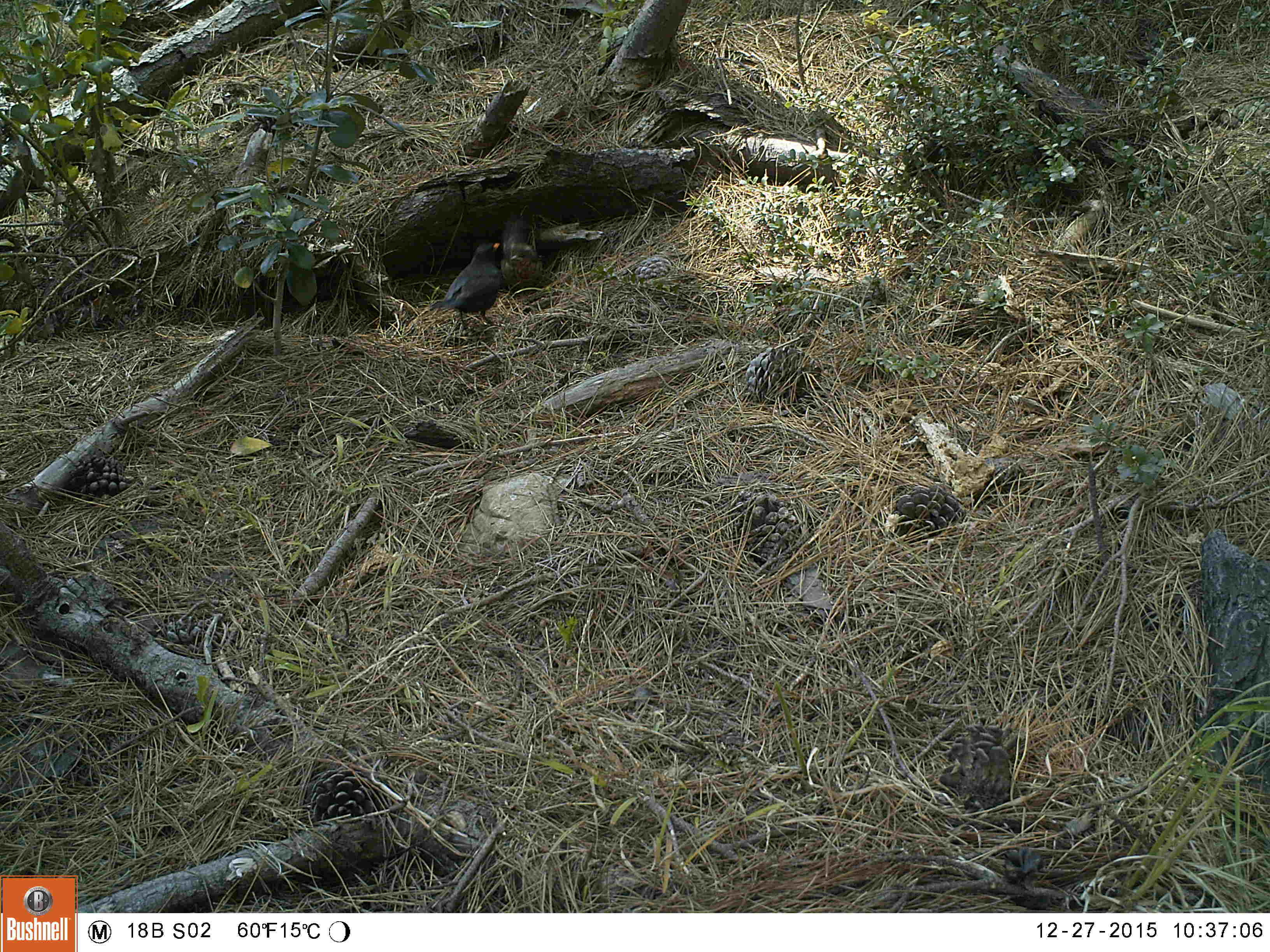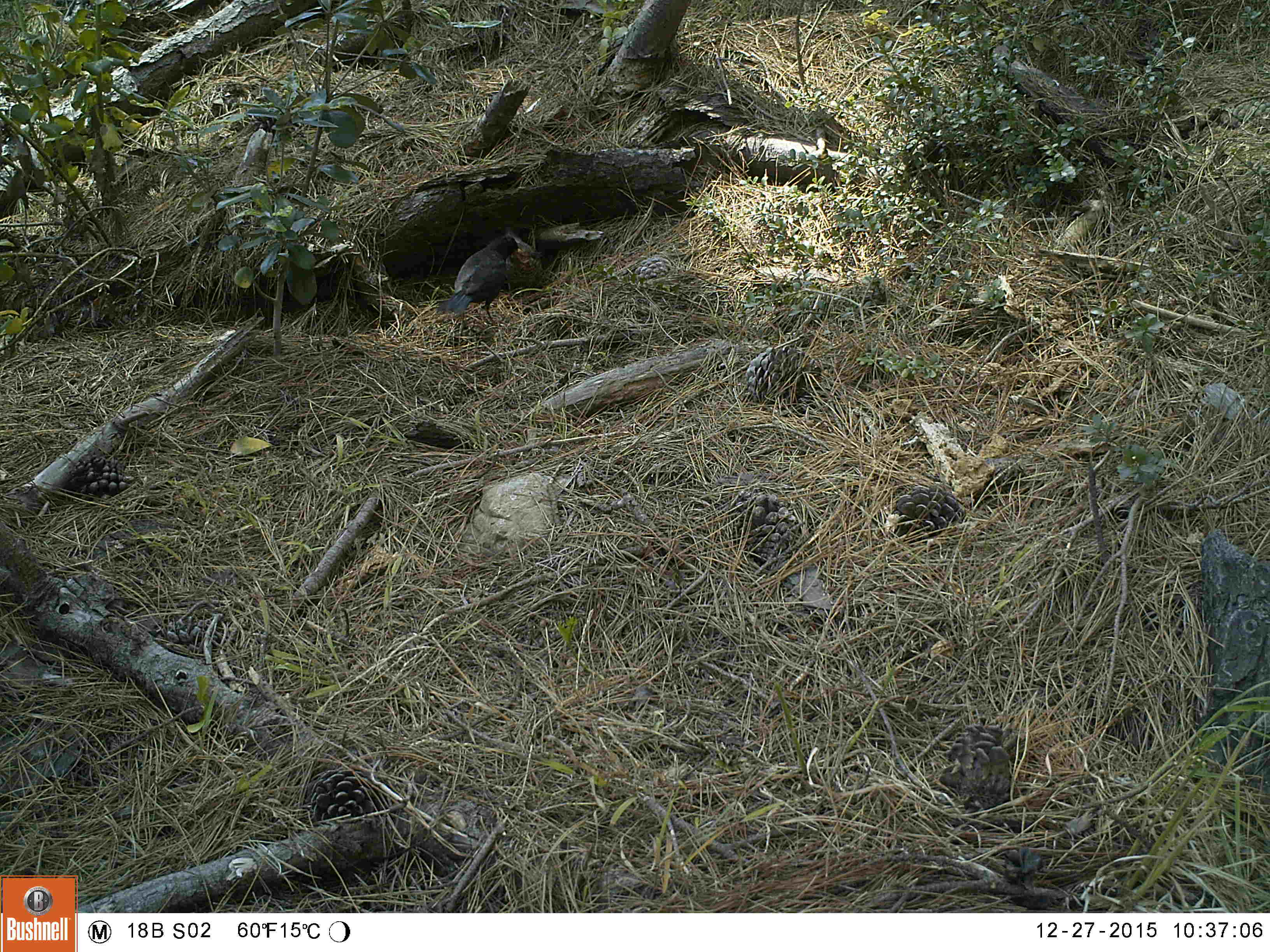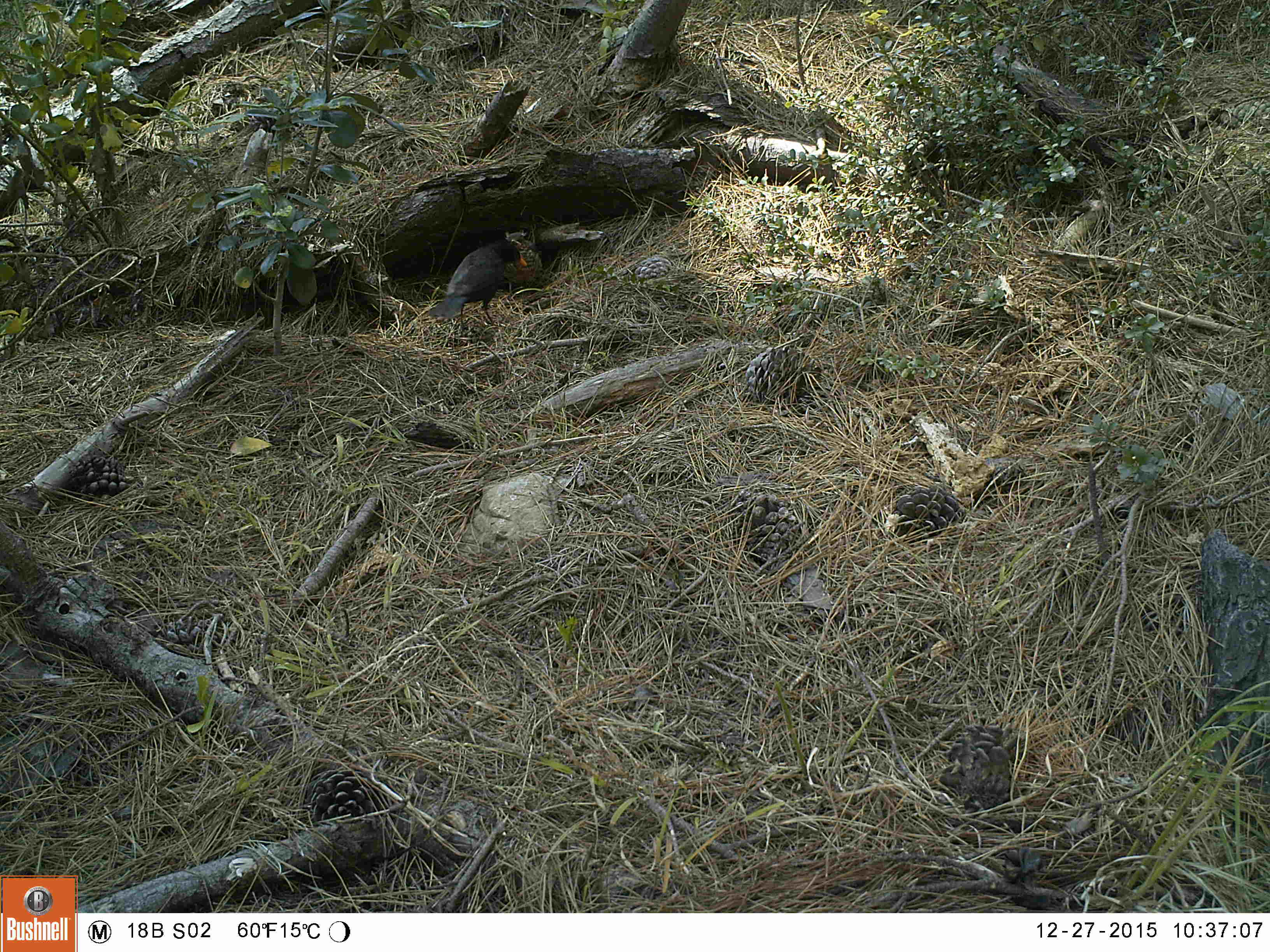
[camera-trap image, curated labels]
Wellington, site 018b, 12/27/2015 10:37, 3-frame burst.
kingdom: Animalia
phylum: Chordata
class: Aves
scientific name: Aves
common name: bird